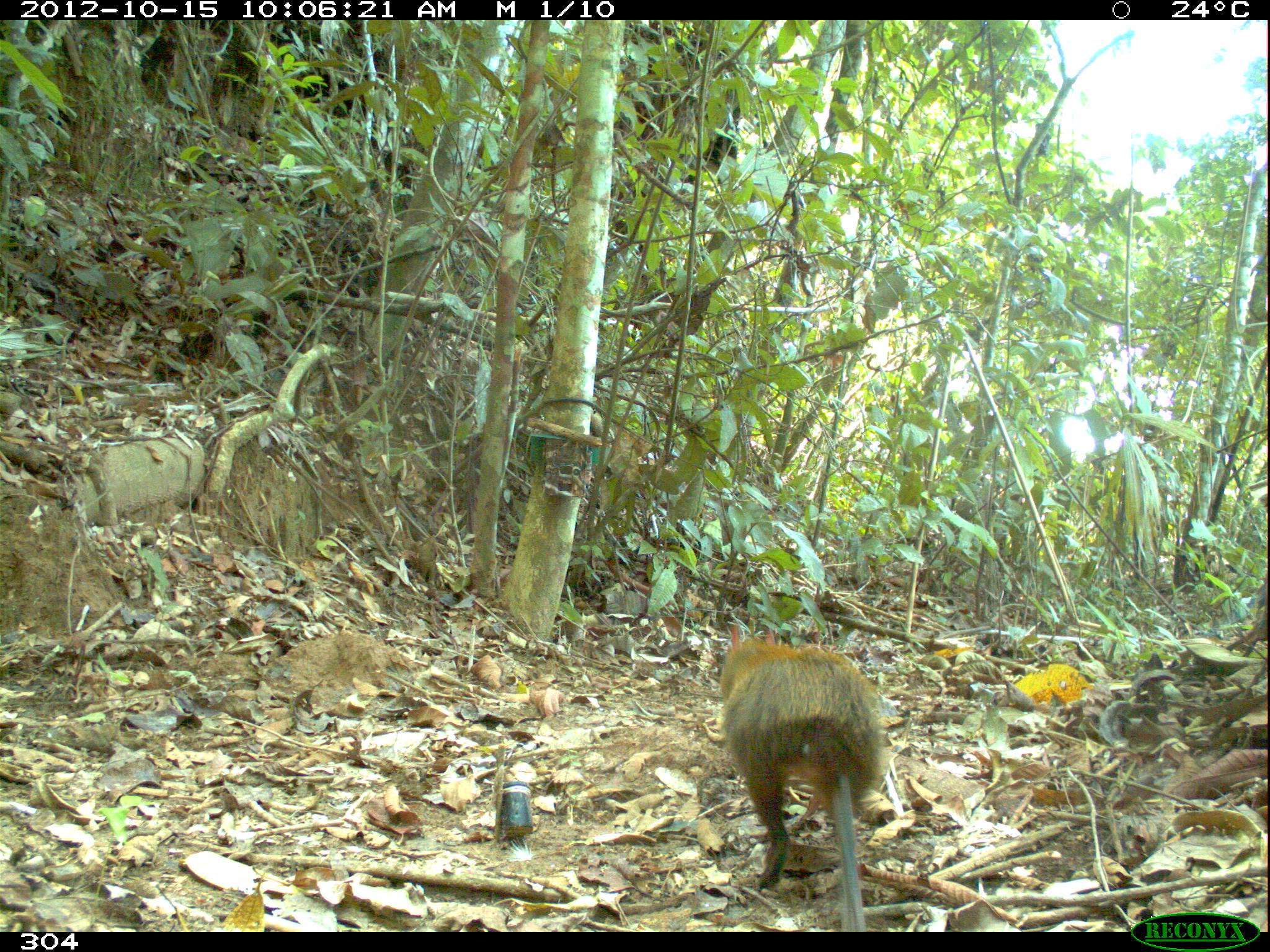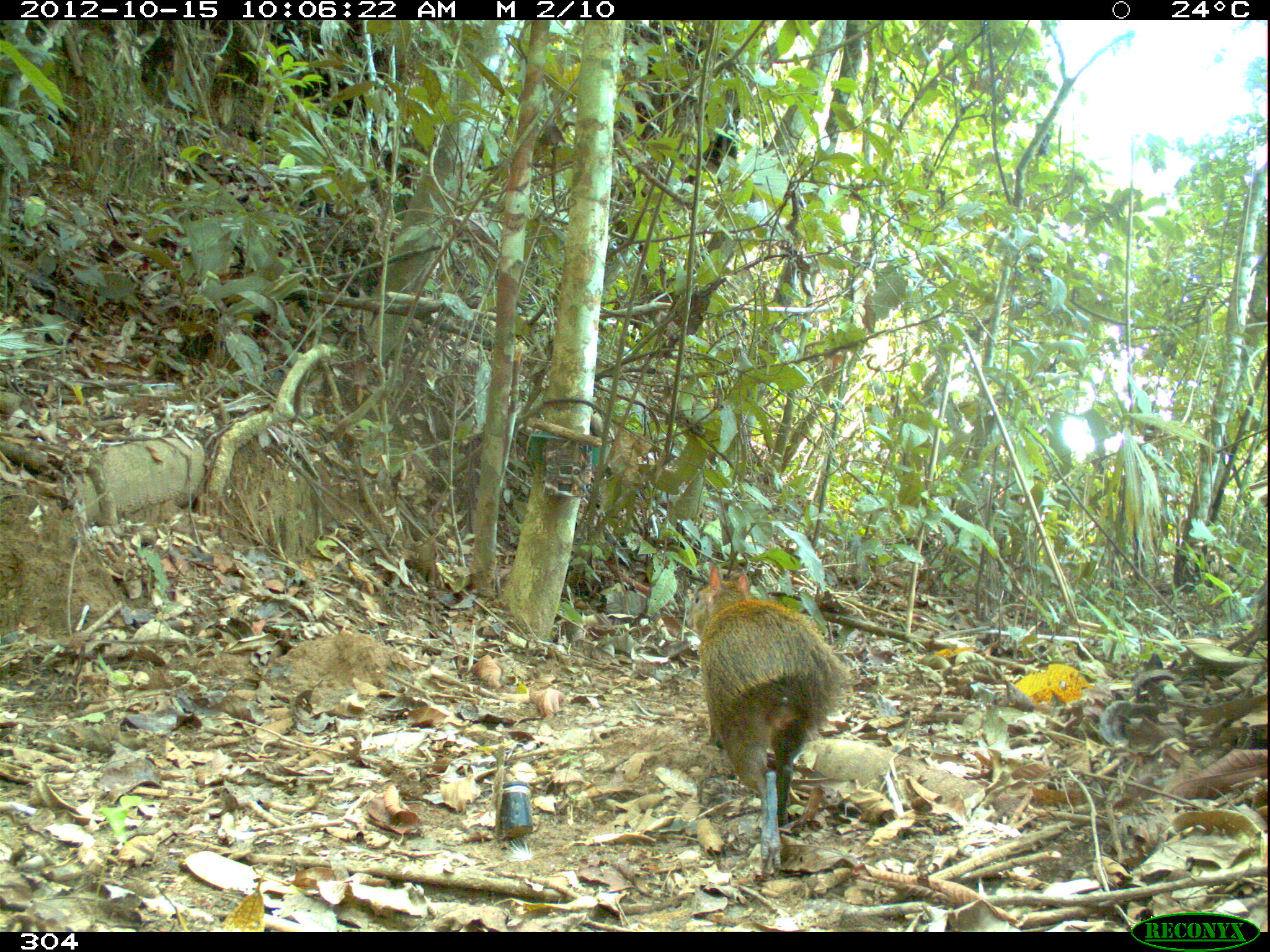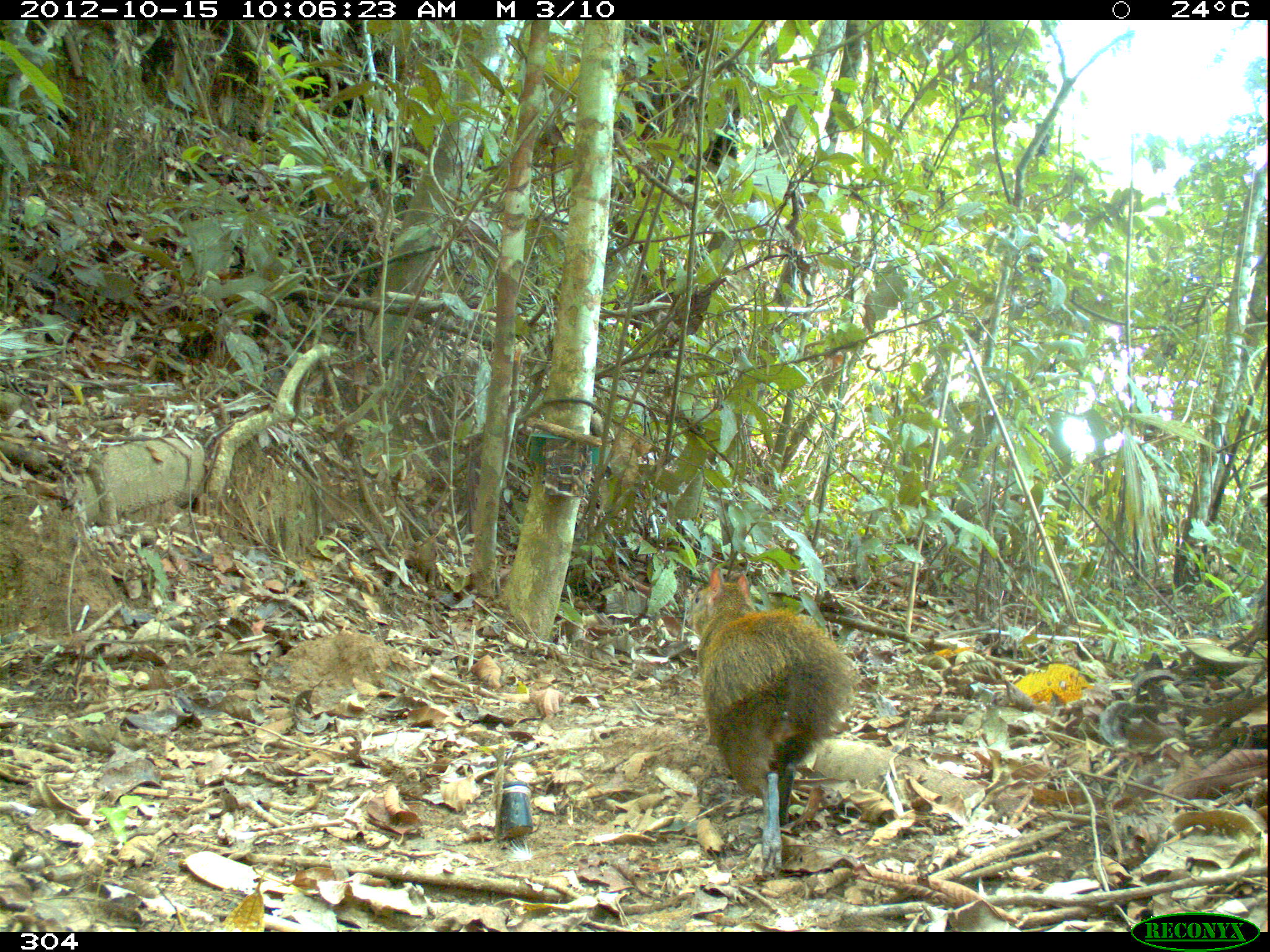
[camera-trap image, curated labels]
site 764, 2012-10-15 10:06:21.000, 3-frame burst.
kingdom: Animalia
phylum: Chordata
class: Mammalia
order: Rodentia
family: Dasyproctidae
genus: Dasyprocta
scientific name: Dasyprocta punctata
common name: central american agouti